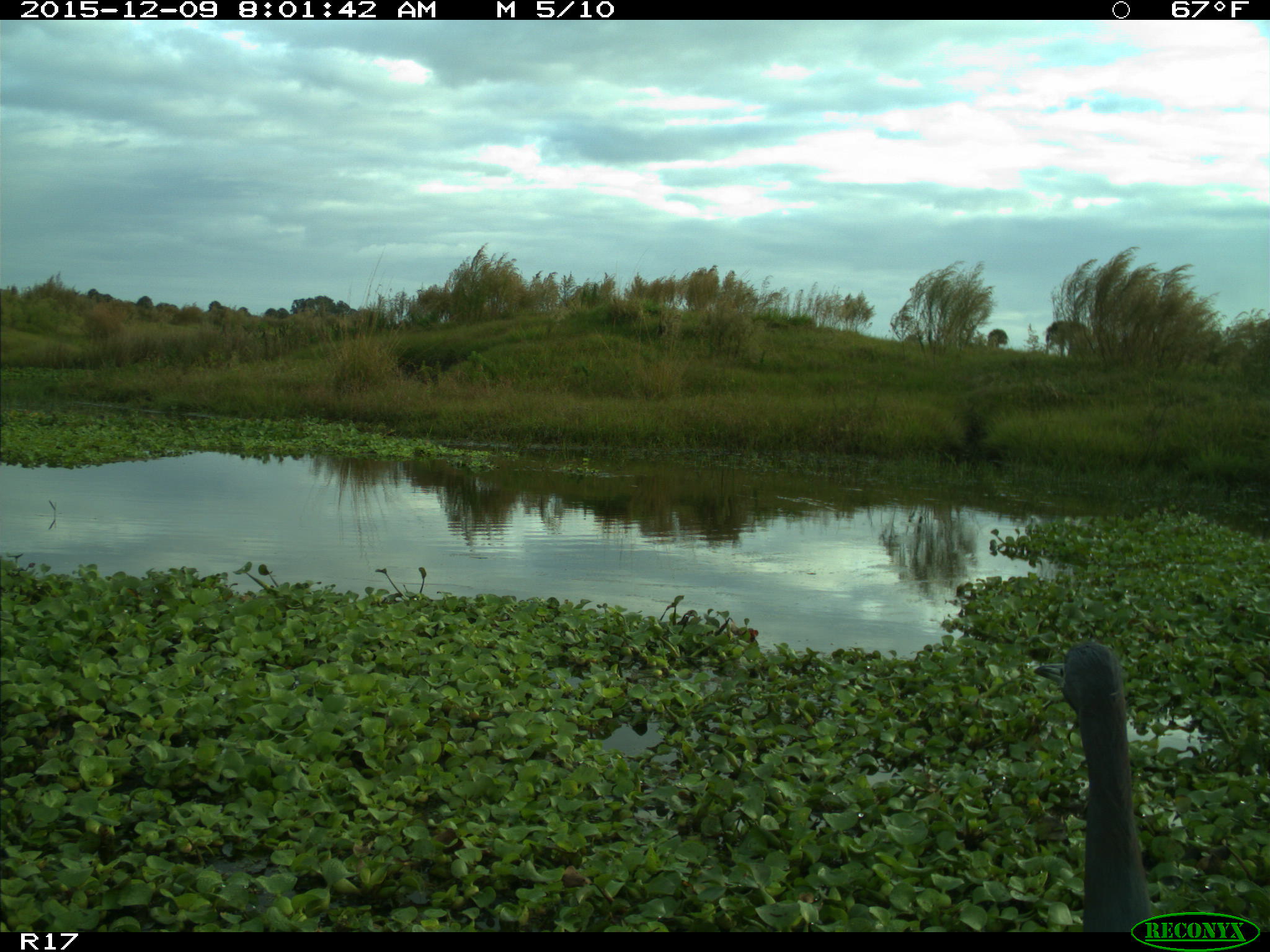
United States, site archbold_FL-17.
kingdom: Animalia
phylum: Chordata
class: Aves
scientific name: Aves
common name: birds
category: unidentified bird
Unidentified bird (birds) (Aves).